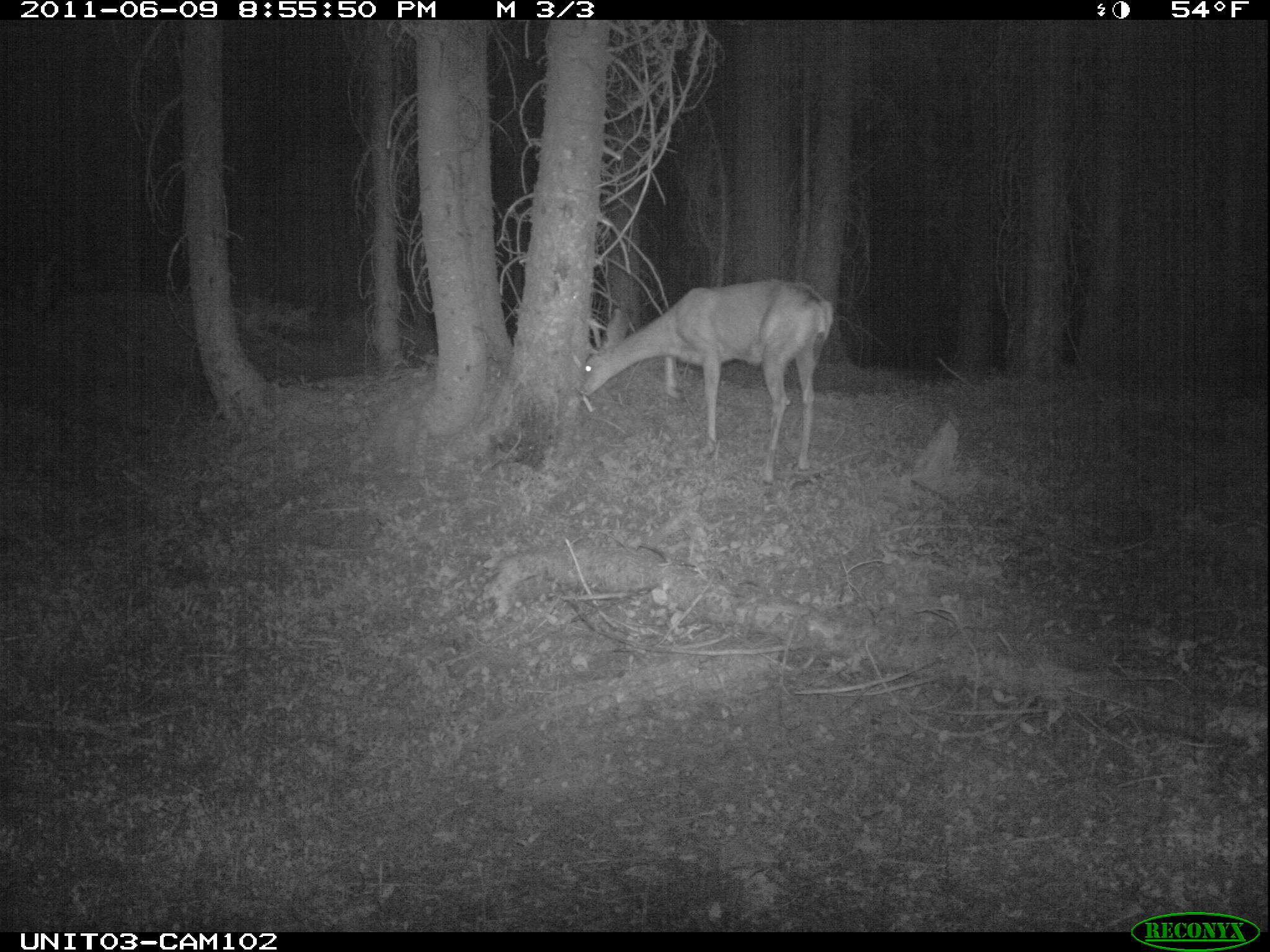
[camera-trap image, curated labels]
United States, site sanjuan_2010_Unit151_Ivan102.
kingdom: Animalia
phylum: Chordata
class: Mammalia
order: Artiodactyla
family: Cervidae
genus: Odocoileus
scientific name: Odocoileus hemionus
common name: mule deer